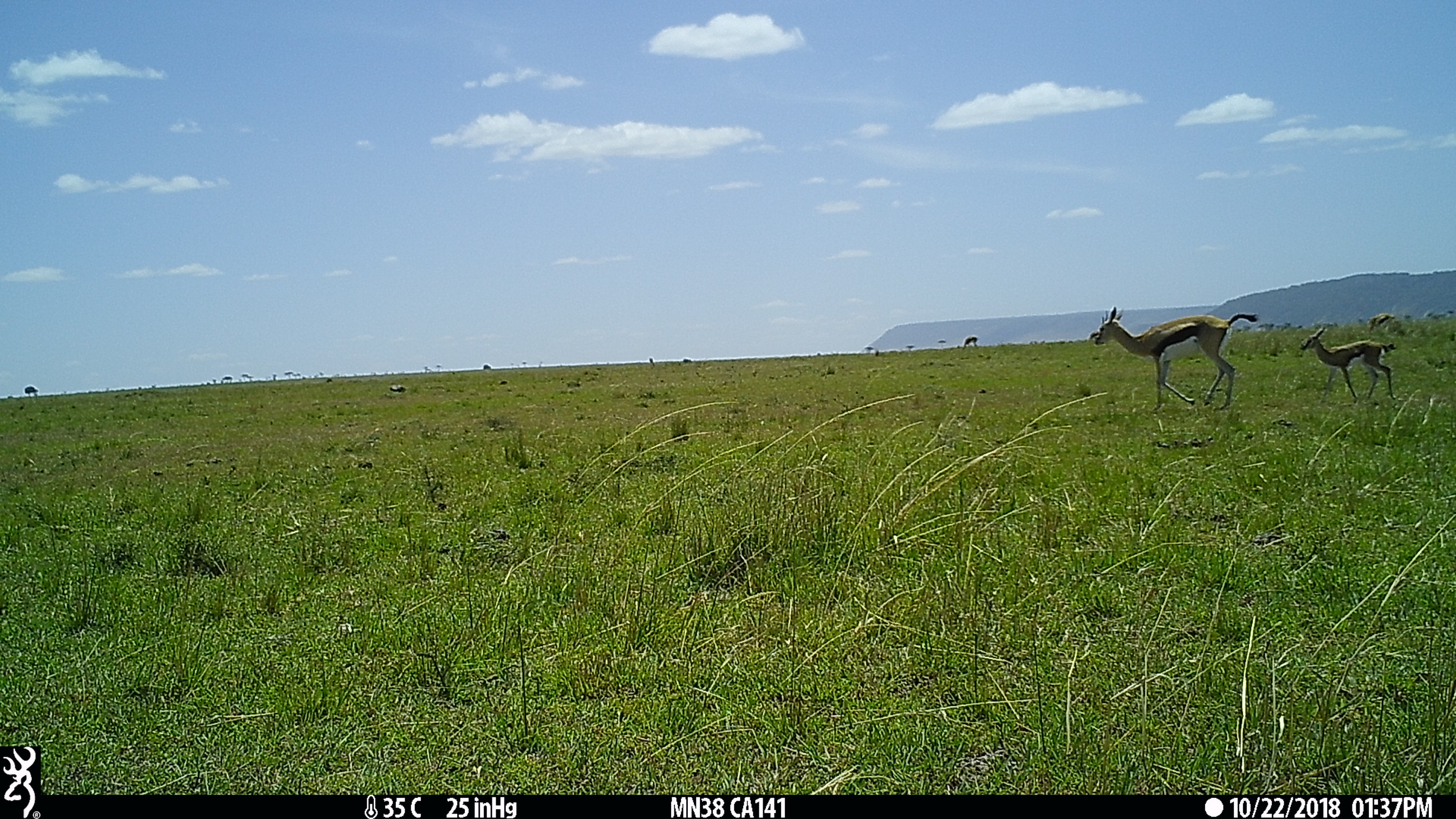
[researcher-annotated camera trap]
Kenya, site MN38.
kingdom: Animalia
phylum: Chordata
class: Mammalia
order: Artiodactyla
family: Bovidae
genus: Eudorcas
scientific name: Eudorcas thomsonii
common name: thomon's gazelle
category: gazelle thomsons